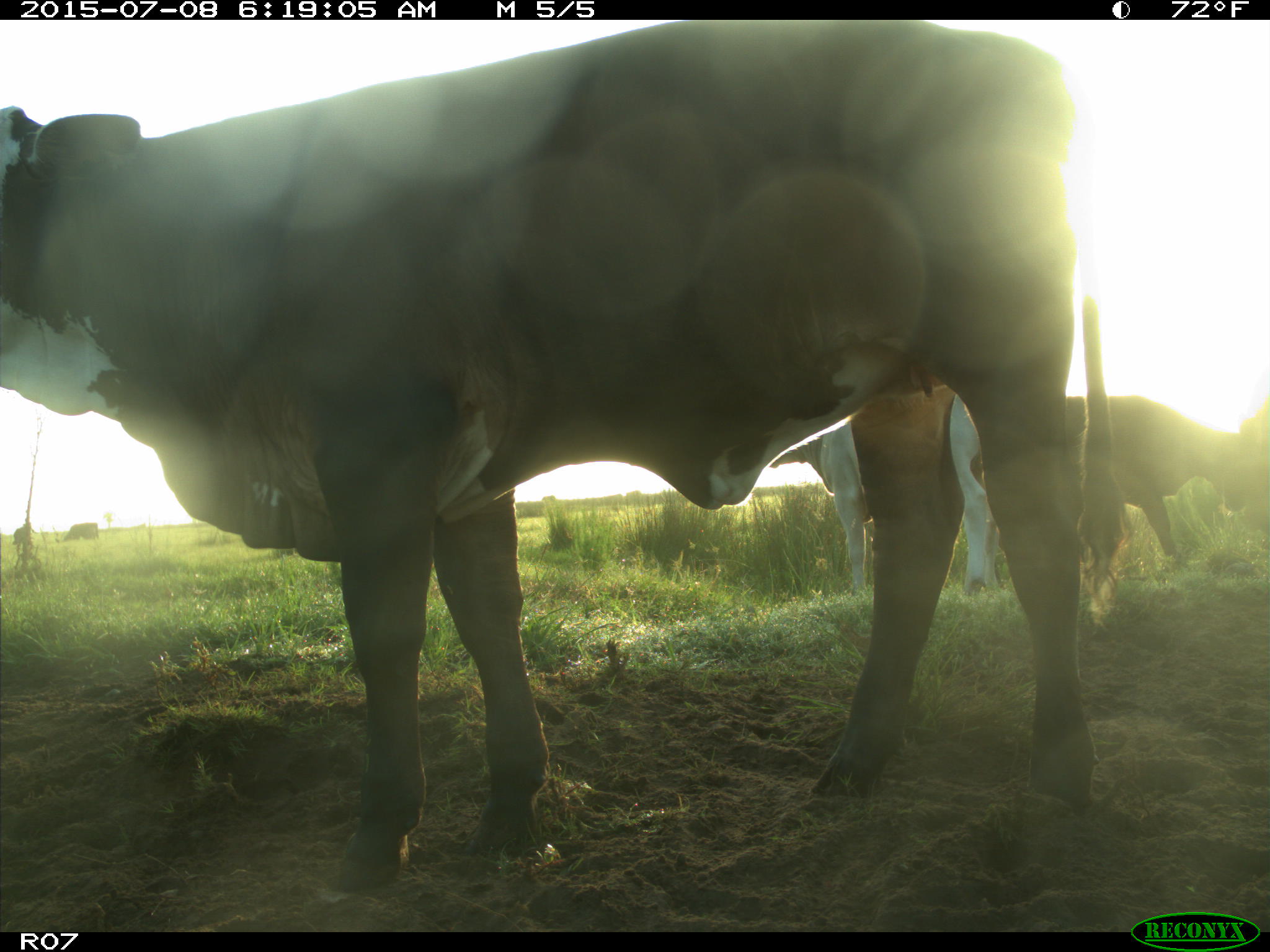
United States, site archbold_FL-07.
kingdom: Animalia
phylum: Chordata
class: Mammalia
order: Artiodactyla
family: Bovidae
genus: Bos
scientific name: Bos taurus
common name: domestic cow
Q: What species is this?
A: Bos taurus (domestic cow).